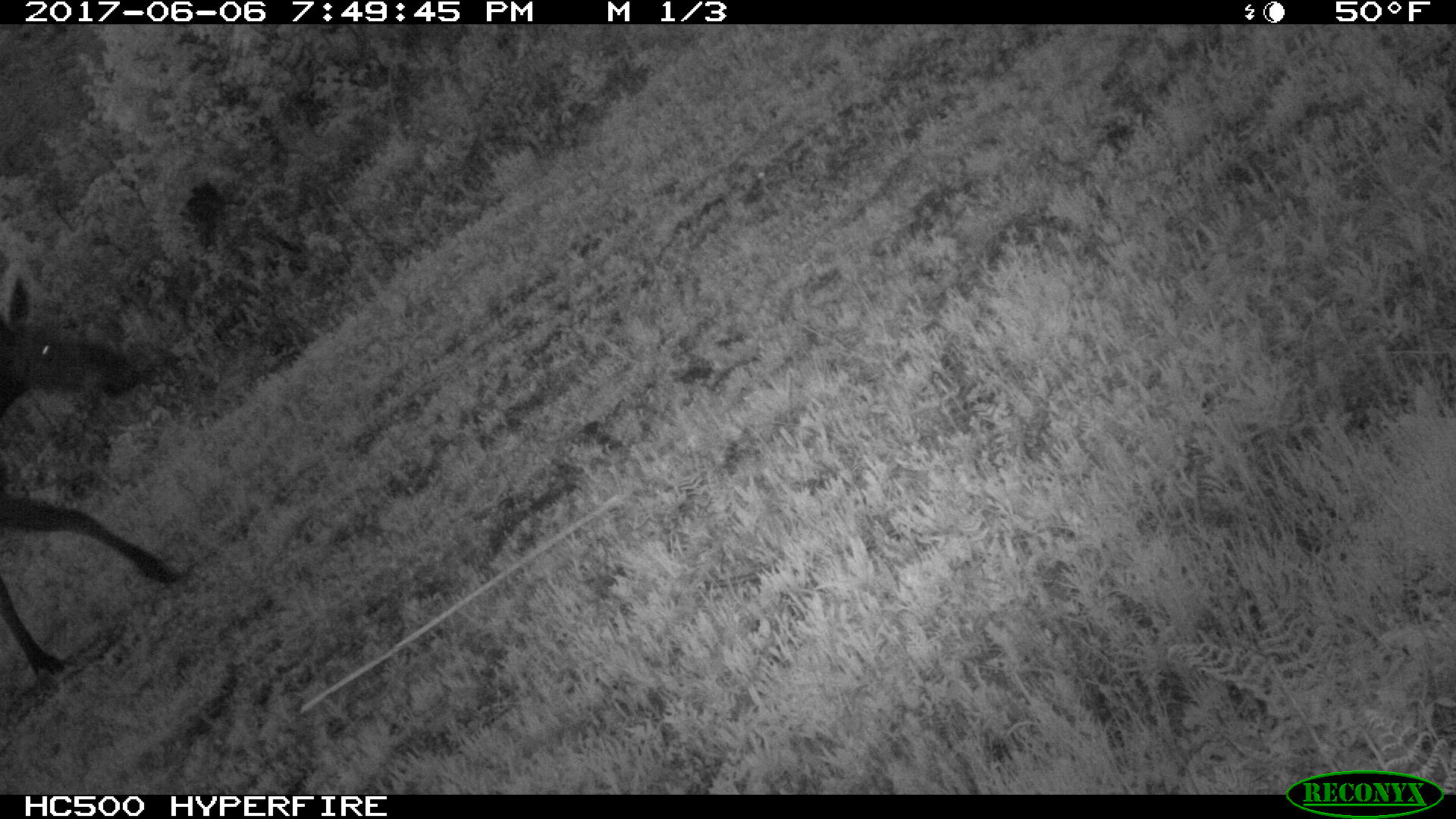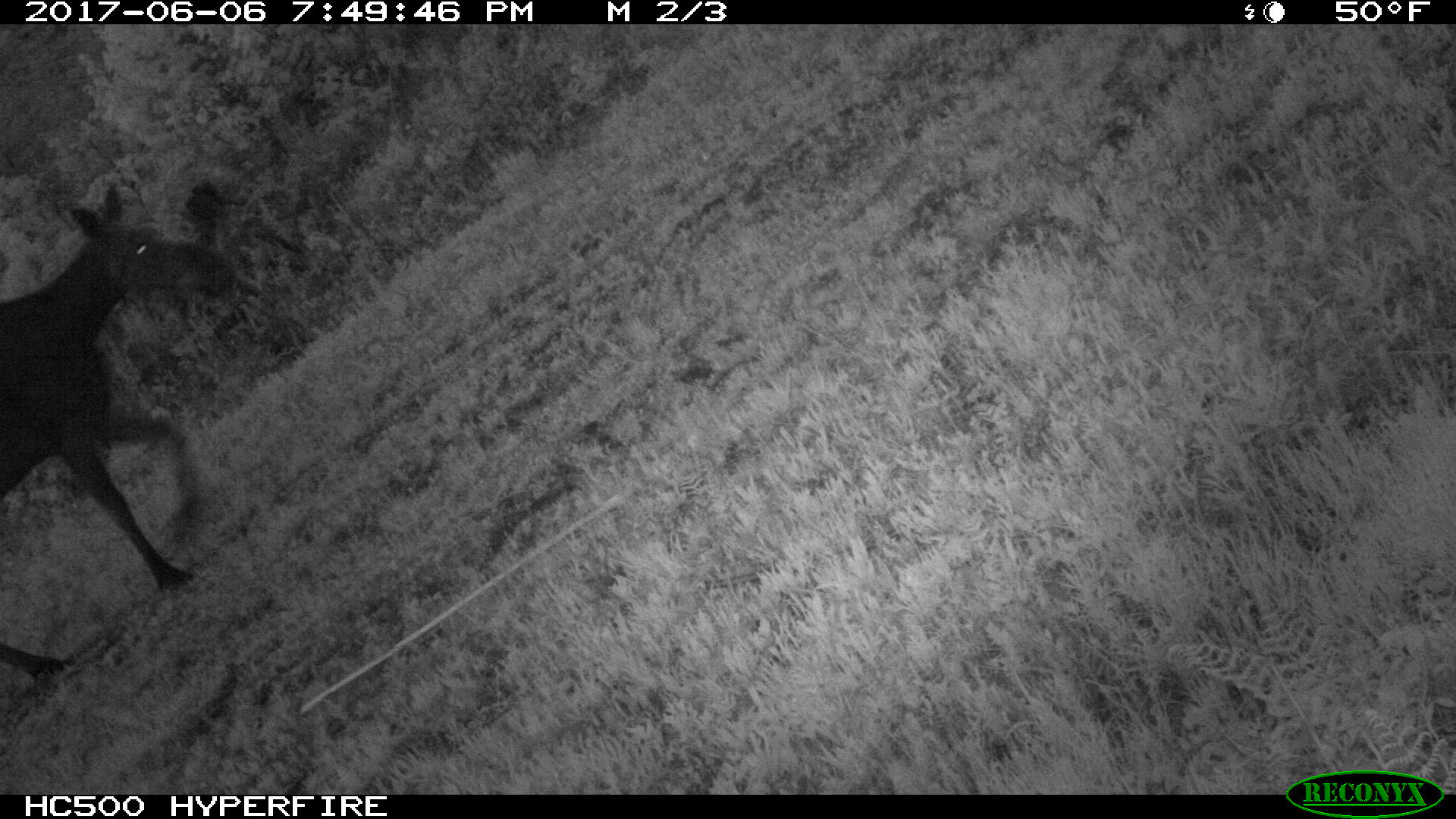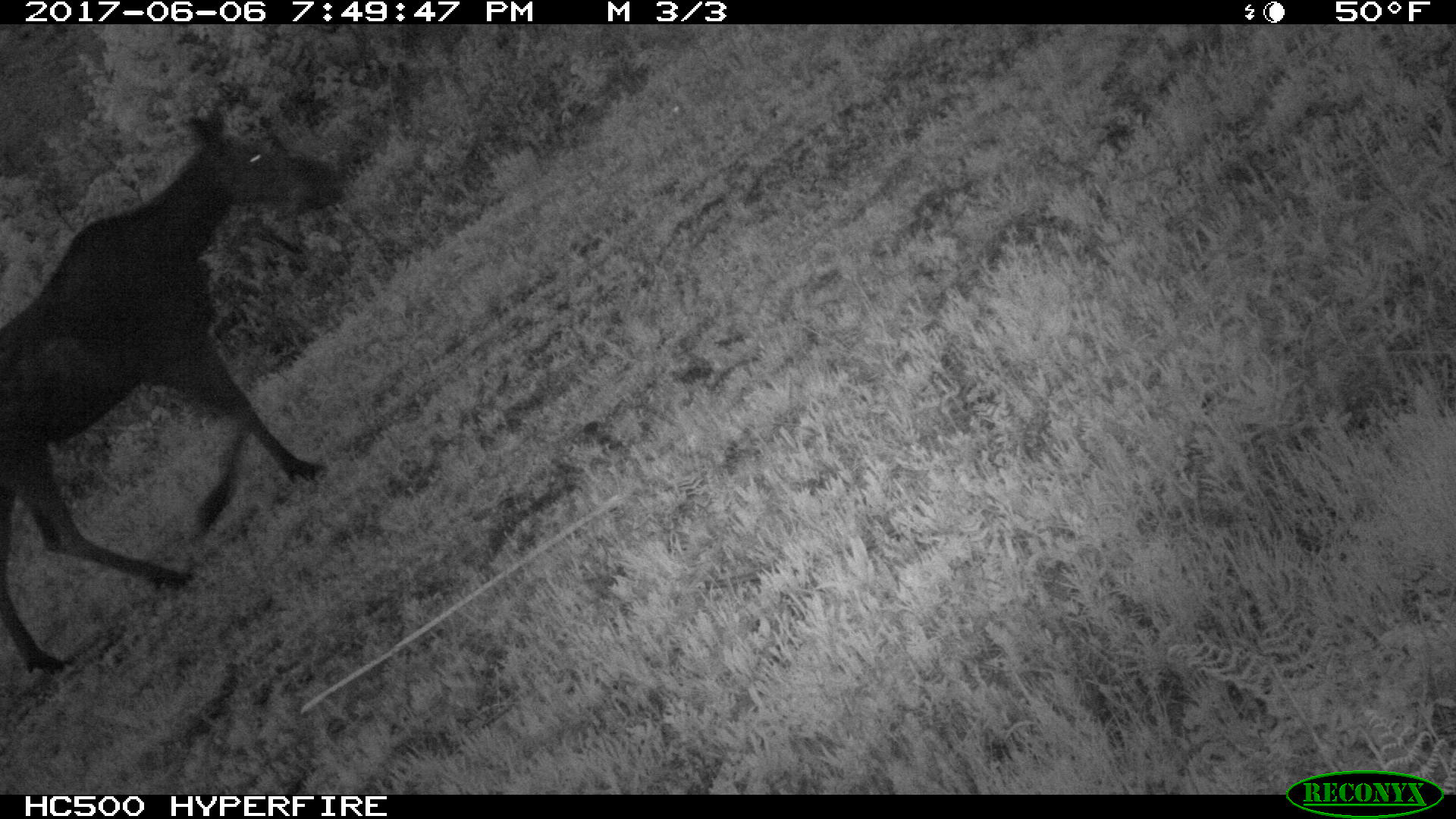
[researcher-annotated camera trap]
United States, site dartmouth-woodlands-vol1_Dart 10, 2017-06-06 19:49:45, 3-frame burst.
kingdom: Animalia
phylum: Chordata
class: Mammalia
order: Artiodactyla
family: Cervidae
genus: Alces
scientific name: Alces alces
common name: moose